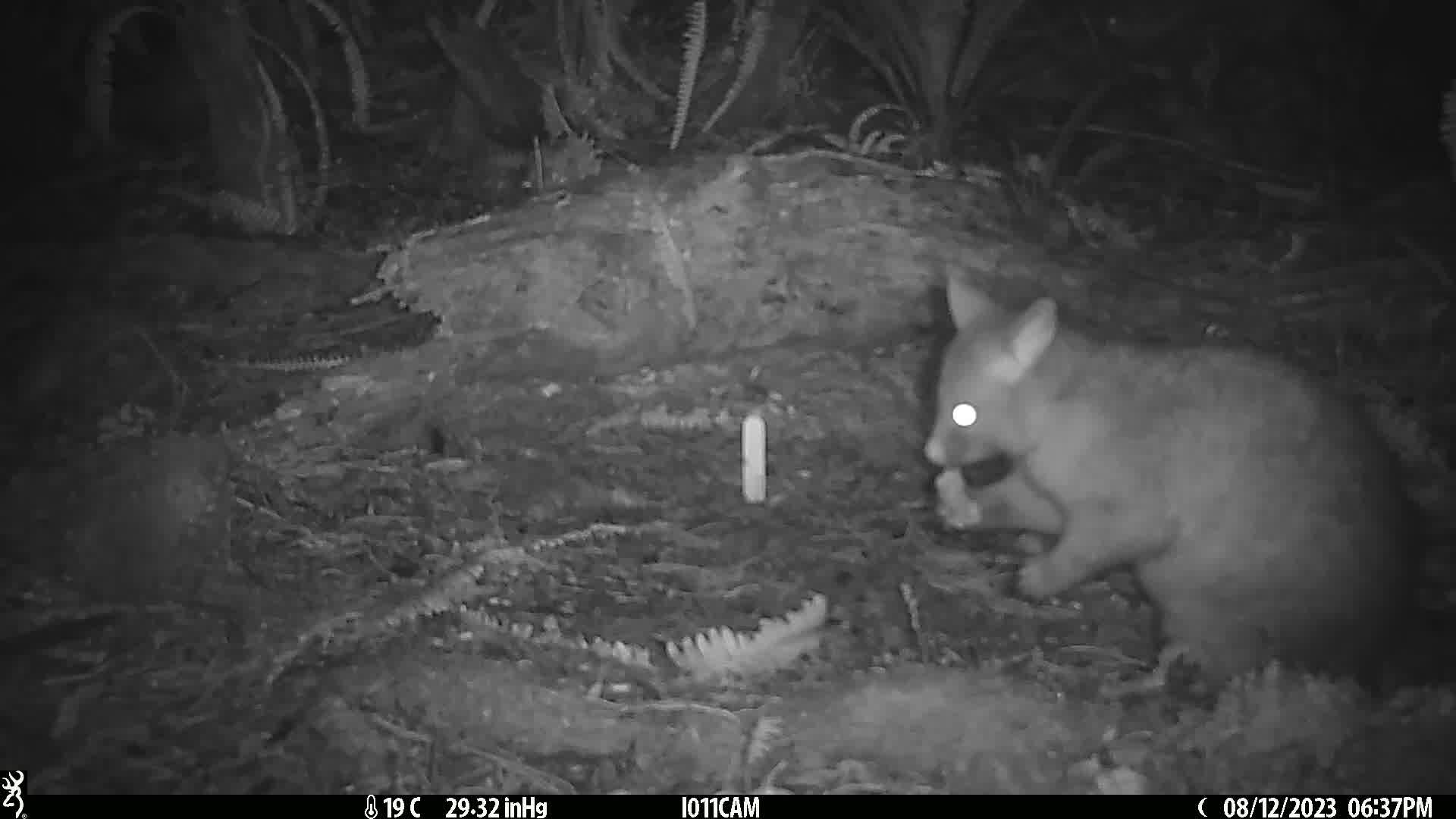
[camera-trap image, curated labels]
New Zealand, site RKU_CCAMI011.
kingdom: Animalia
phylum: Chordata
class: Mammalia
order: Diprotodontia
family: Phalangeridae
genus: Trichosurus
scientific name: Trichosurus vulpecula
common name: common brushtail possum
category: possum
Possum (common brushtail possum) (Trichosurus vulpecula).